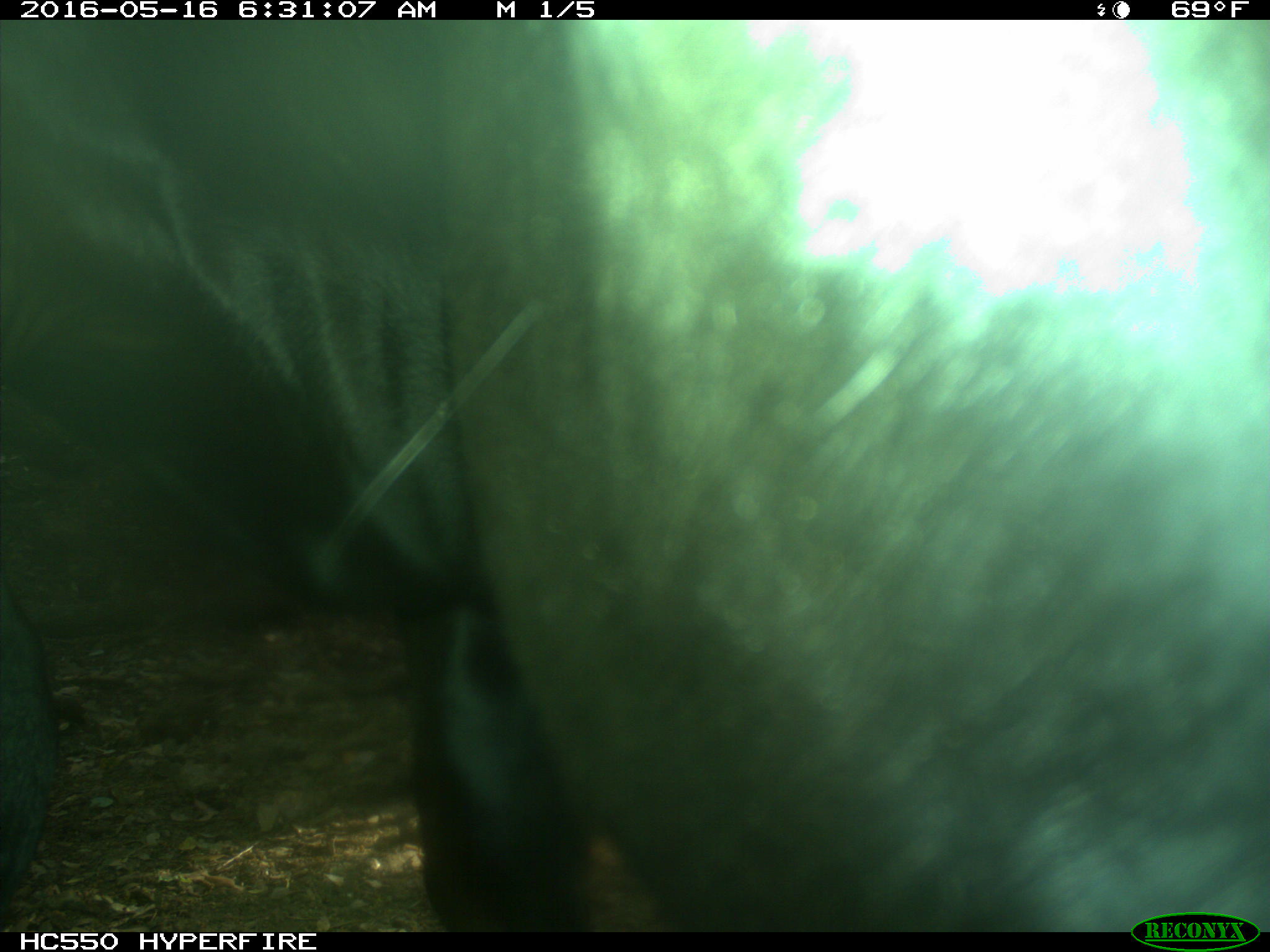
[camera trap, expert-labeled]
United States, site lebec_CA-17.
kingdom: Animalia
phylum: Chordata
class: Mammalia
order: Artiodactyla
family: Bovidae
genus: Bos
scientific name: Bos taurus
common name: domestic cow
Bos taurus (domestic cow).